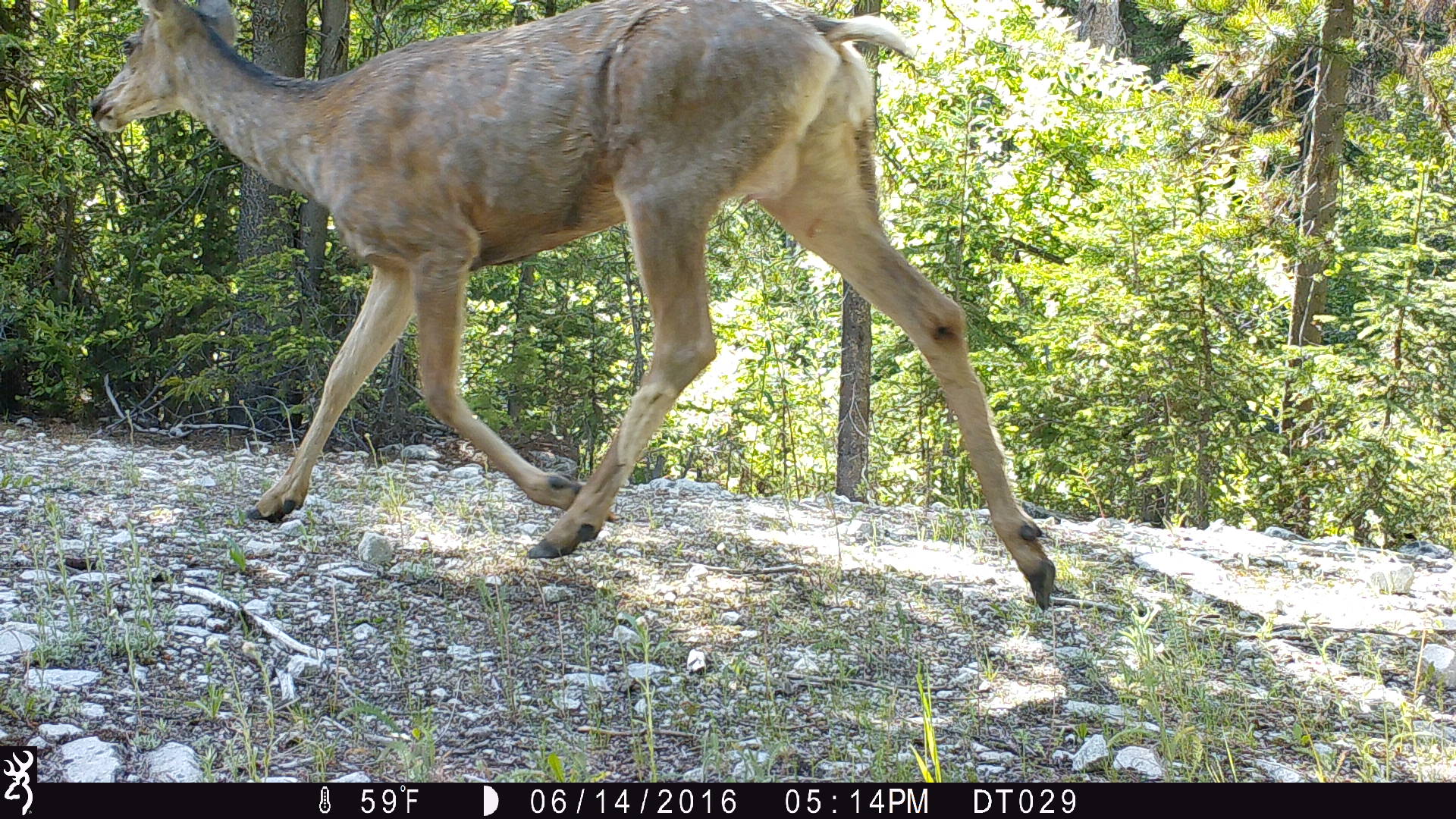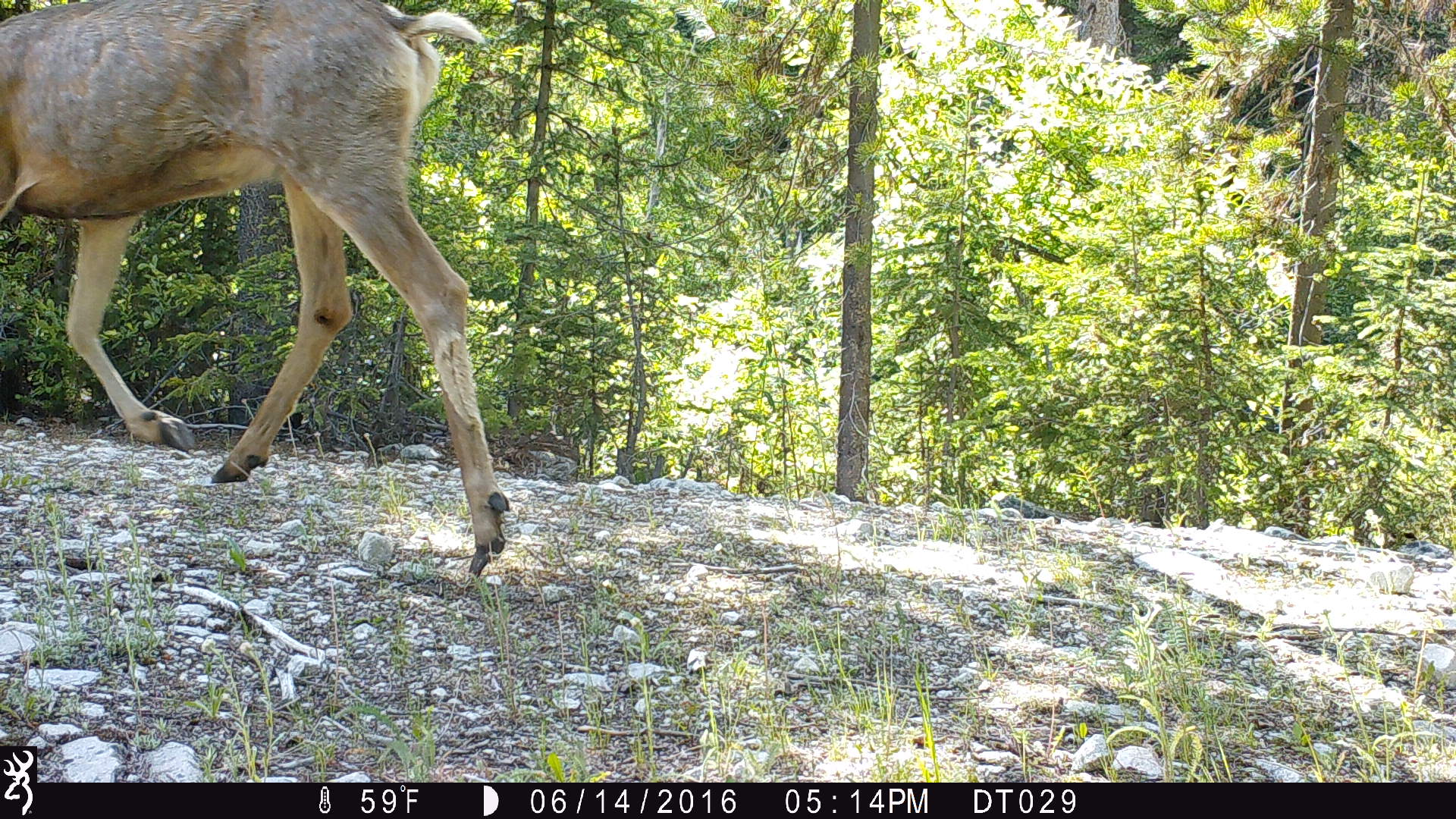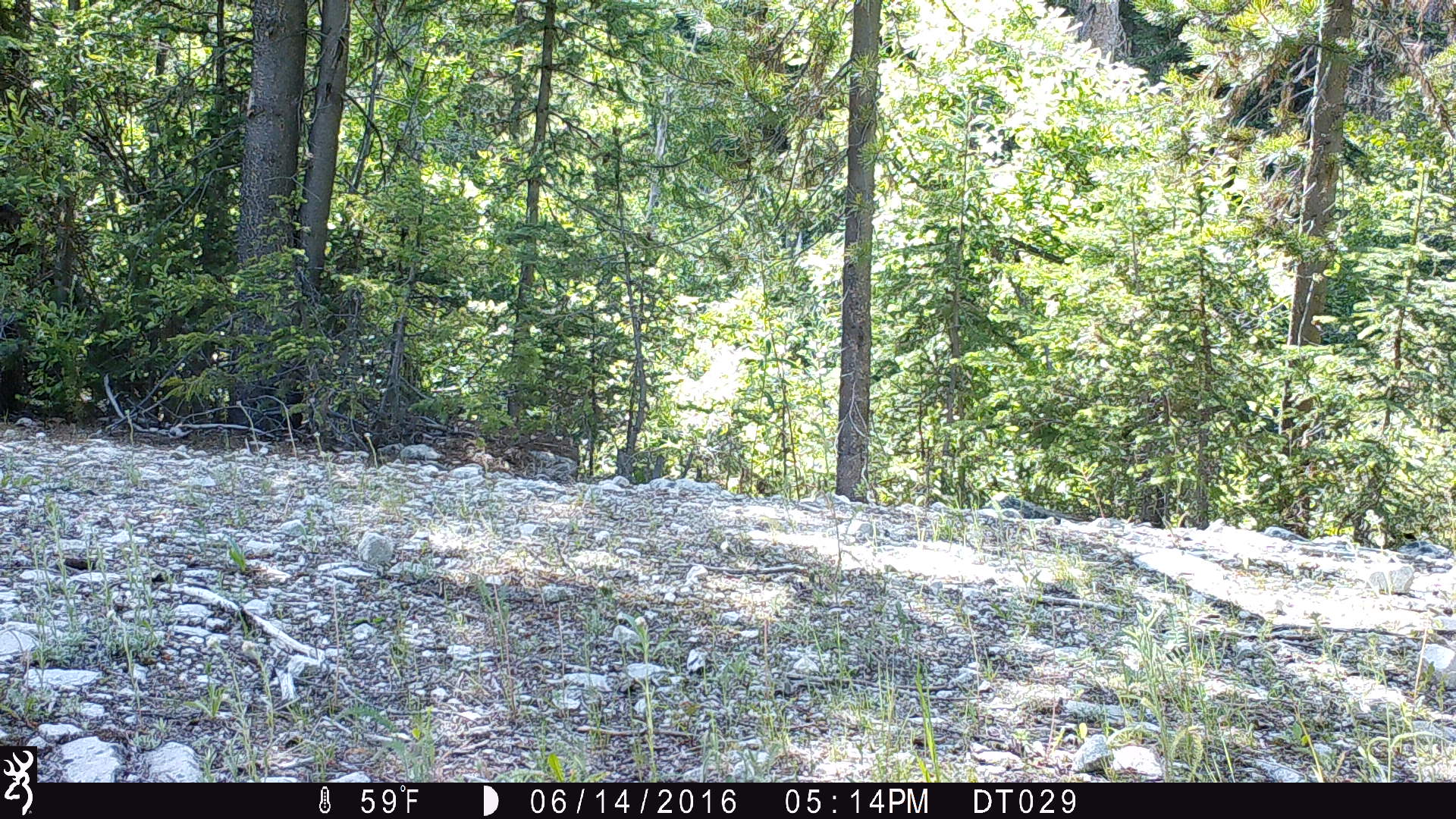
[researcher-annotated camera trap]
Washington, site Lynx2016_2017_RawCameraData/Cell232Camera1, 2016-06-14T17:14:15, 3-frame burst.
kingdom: Animalia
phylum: Chordata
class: Mammalia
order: Artiodactyla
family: Cervidae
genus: Odocoileus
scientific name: Odocoileus hemionus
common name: mule deer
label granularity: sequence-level